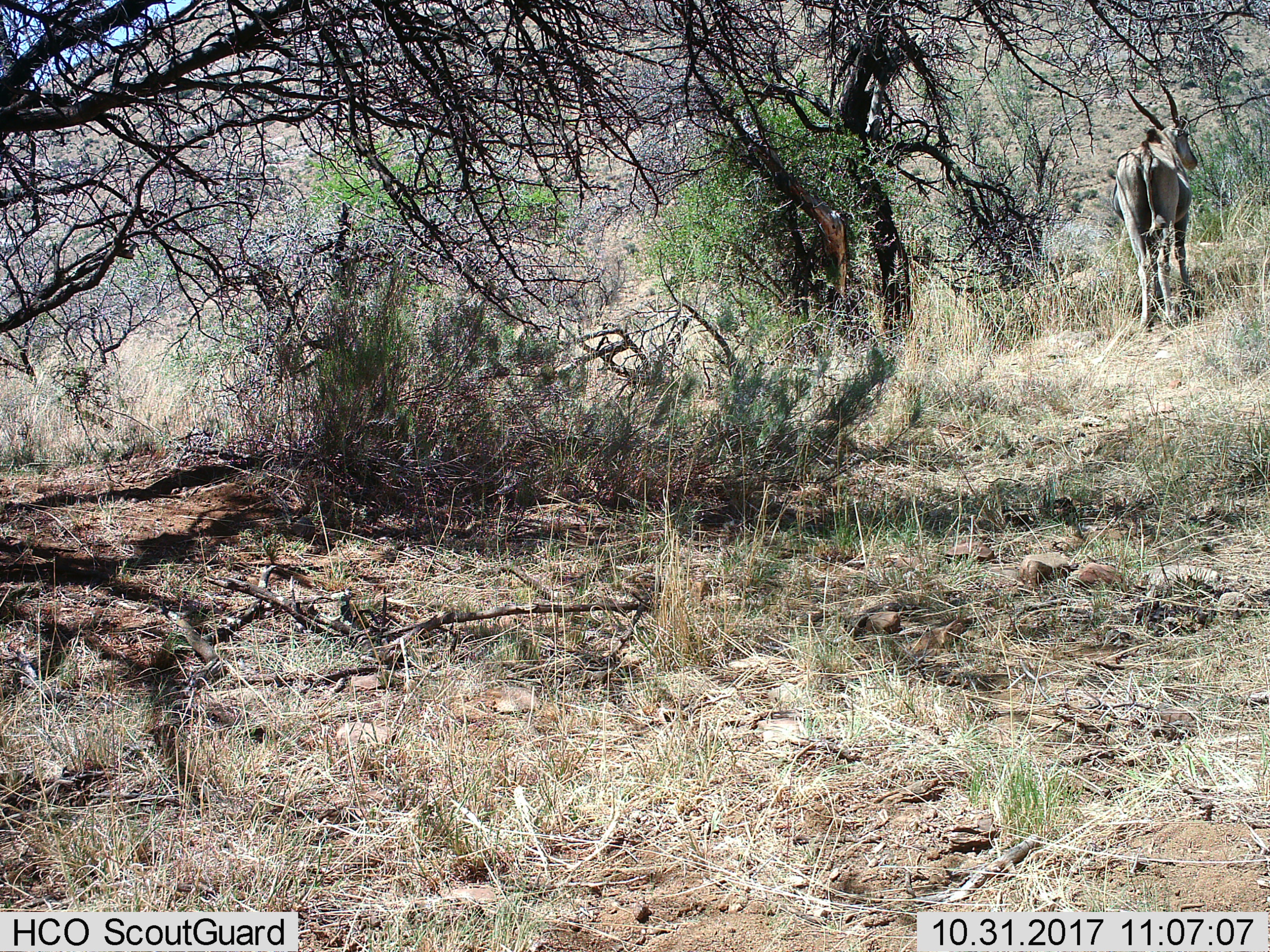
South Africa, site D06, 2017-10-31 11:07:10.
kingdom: Animalia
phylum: Chordata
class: Mammalia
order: Artiodactyla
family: Bovidae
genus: Tragelaphus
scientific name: Tragelaphus oryx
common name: eland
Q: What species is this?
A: Eland (Tragelaphus oryx).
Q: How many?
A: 1.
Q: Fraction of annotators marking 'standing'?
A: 100%.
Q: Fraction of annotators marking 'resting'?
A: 0%.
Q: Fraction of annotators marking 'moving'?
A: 0%.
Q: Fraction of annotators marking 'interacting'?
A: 0%.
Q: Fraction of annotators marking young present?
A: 0%.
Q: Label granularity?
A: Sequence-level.